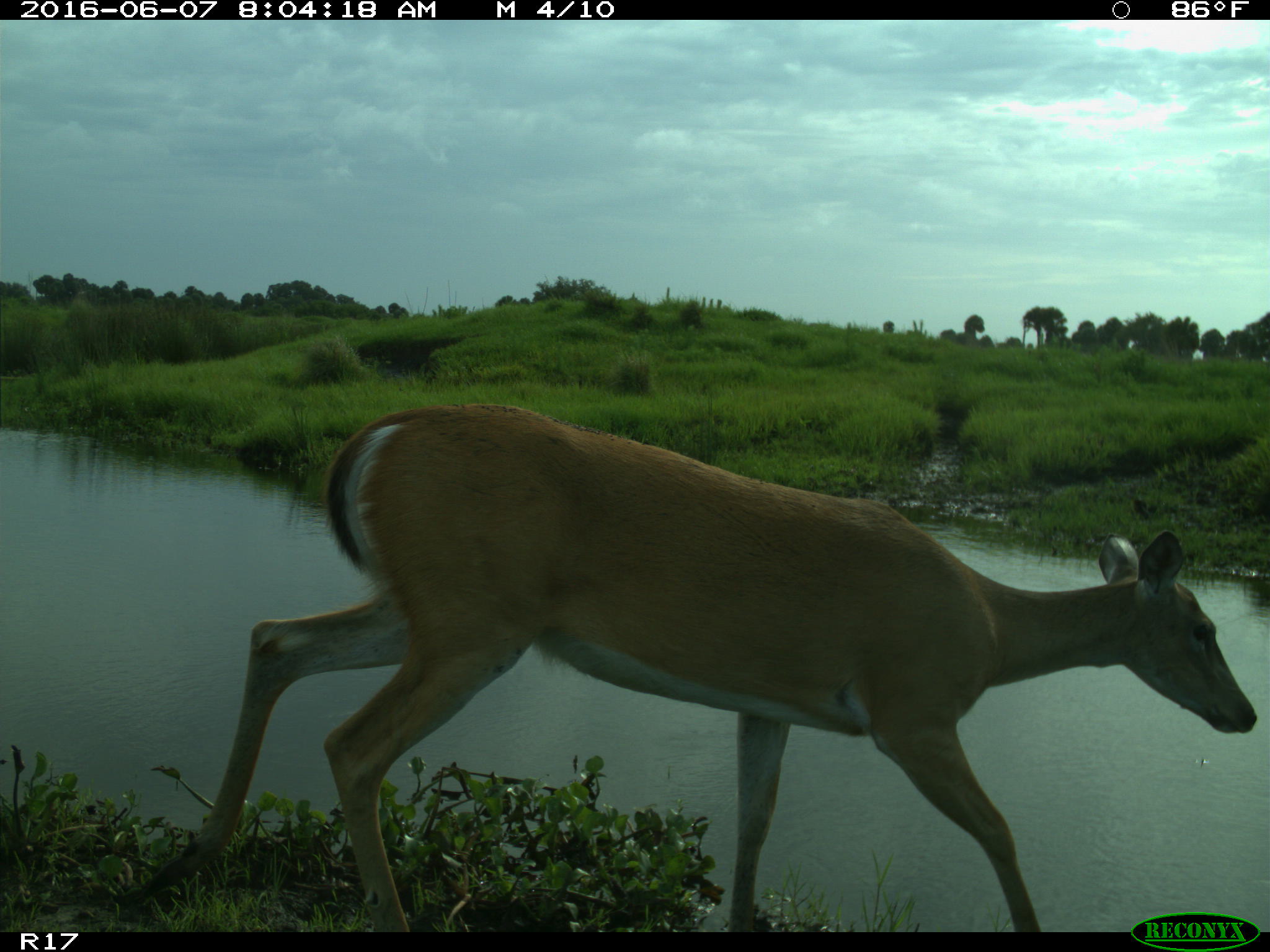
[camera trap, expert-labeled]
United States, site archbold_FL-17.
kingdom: Animalia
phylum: Chordata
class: Mammalia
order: Artiodactyla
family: Cervidae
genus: Odocoileus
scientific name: Odocoileus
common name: deer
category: unidentified deer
Unidentified deer (deer) (Odocoileus).